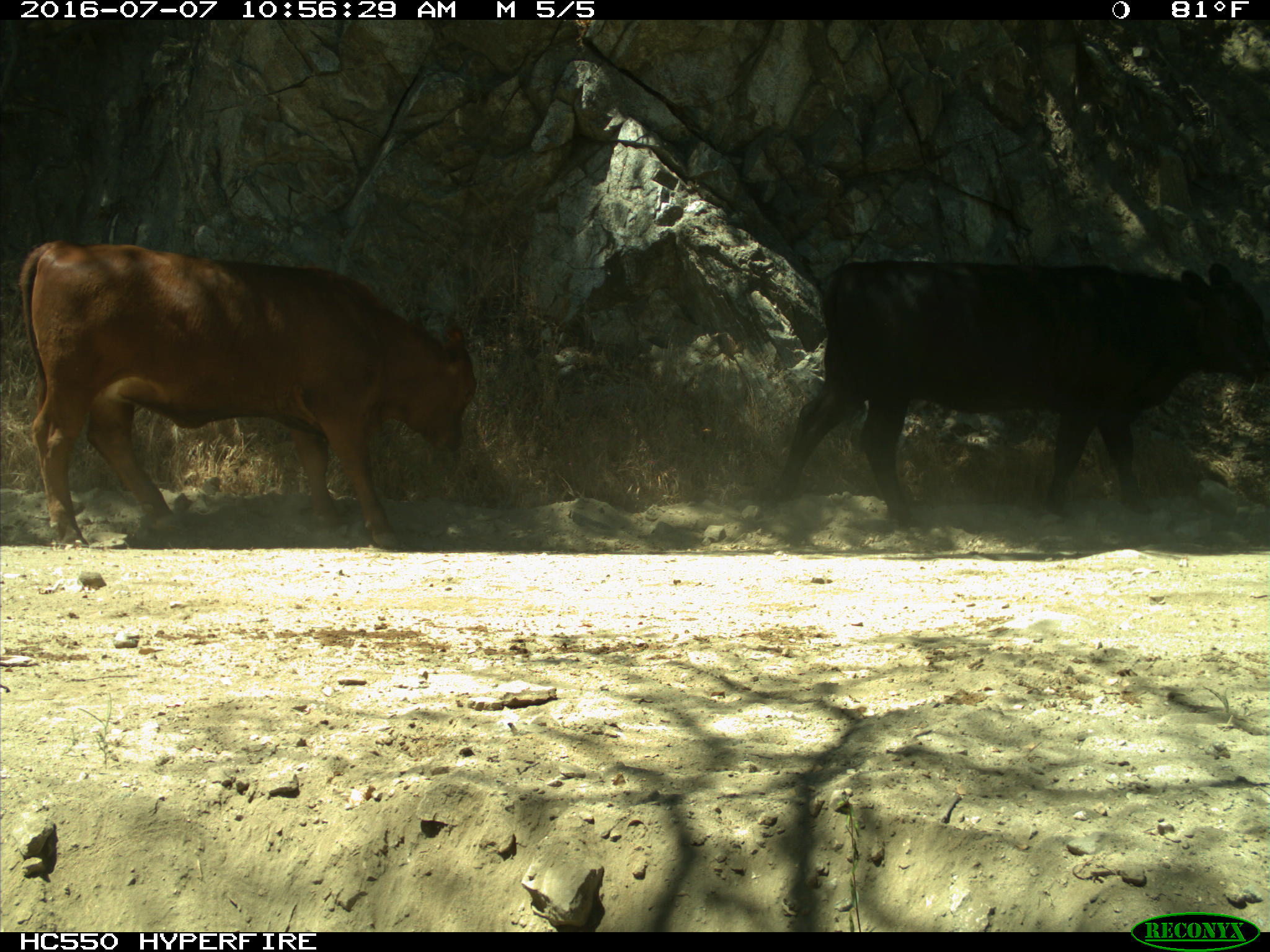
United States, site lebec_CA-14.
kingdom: Animalia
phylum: Chordata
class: Mammalia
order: Artiodactyla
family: Bovidae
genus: Bos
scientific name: Bos taurus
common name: domestic cow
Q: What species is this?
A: Bos taurus (domestic cow).